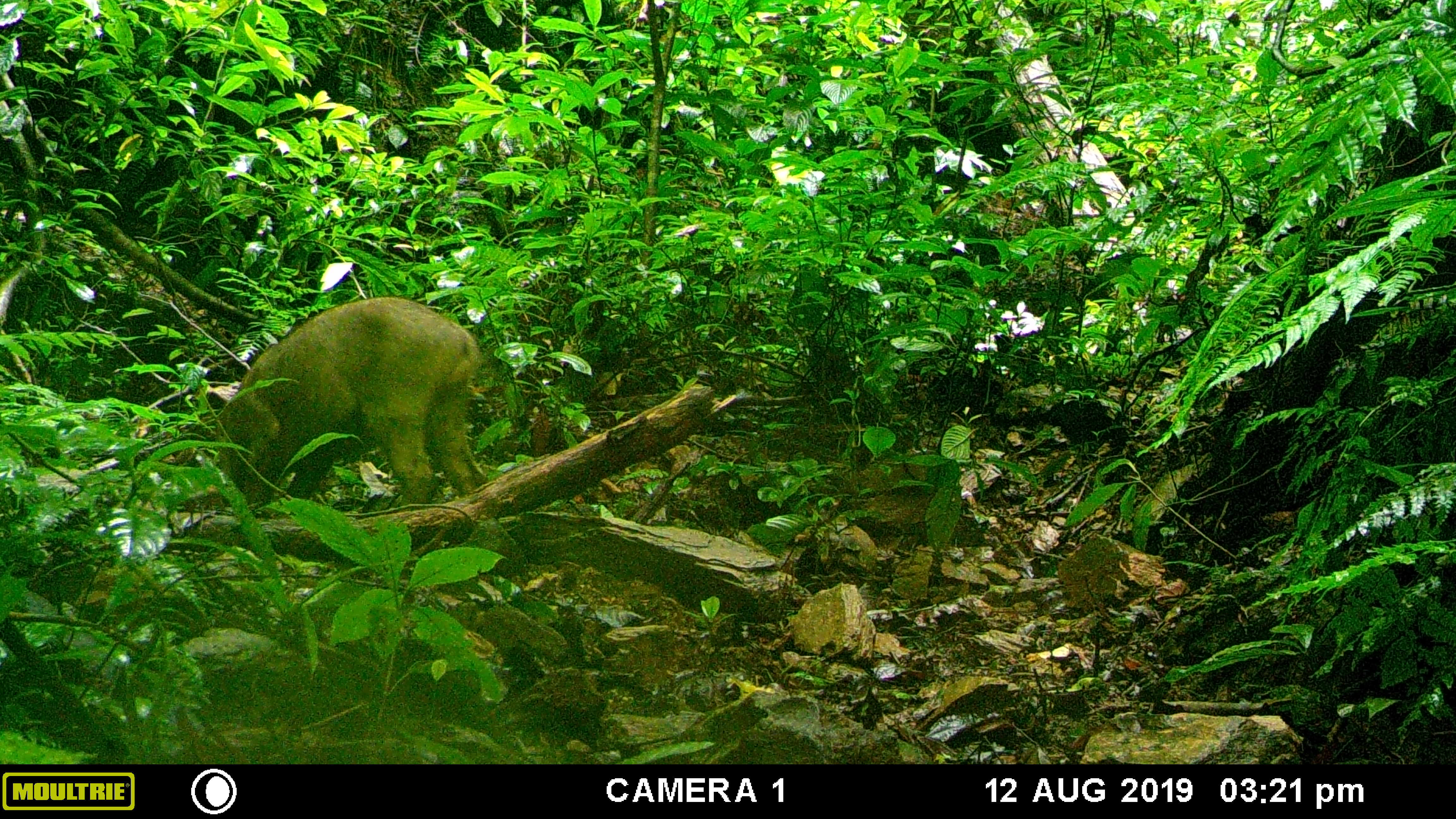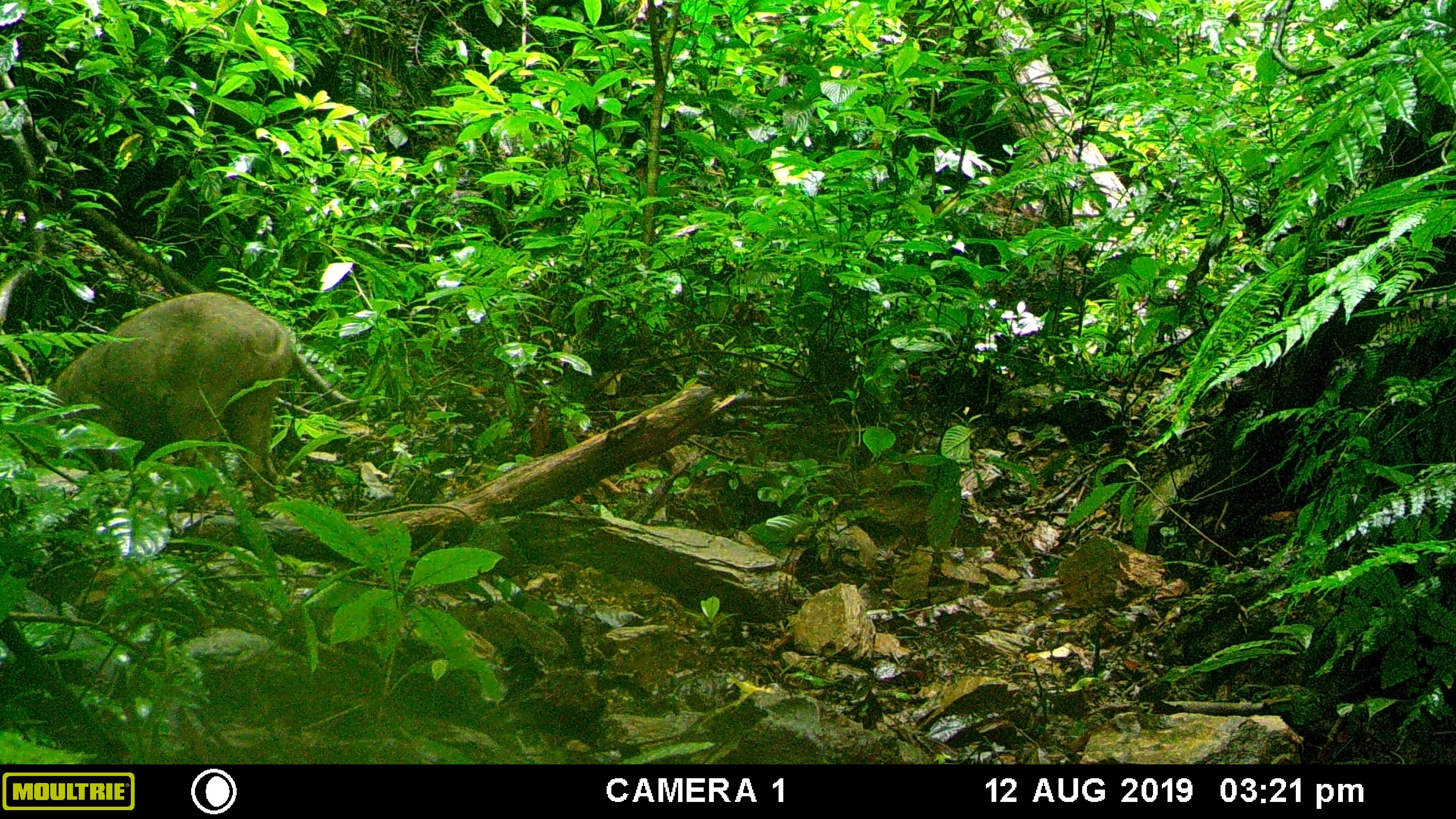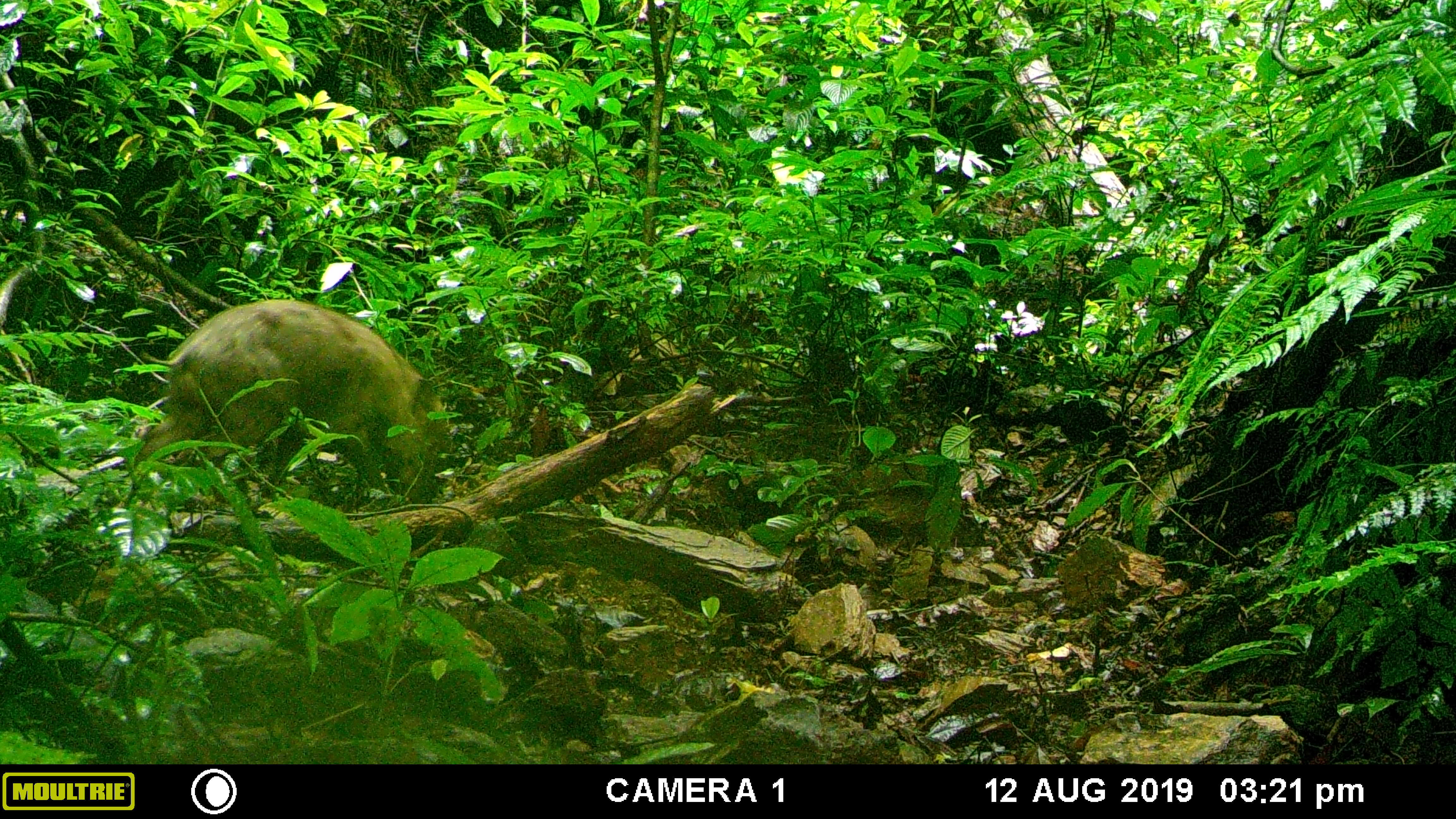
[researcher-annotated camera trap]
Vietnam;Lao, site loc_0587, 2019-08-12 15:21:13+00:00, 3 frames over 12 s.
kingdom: Animalia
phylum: Chordata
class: Mammalia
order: Artiodactyla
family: Suidae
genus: Sus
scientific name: Sus scrofa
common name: eurasian wild pig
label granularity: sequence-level